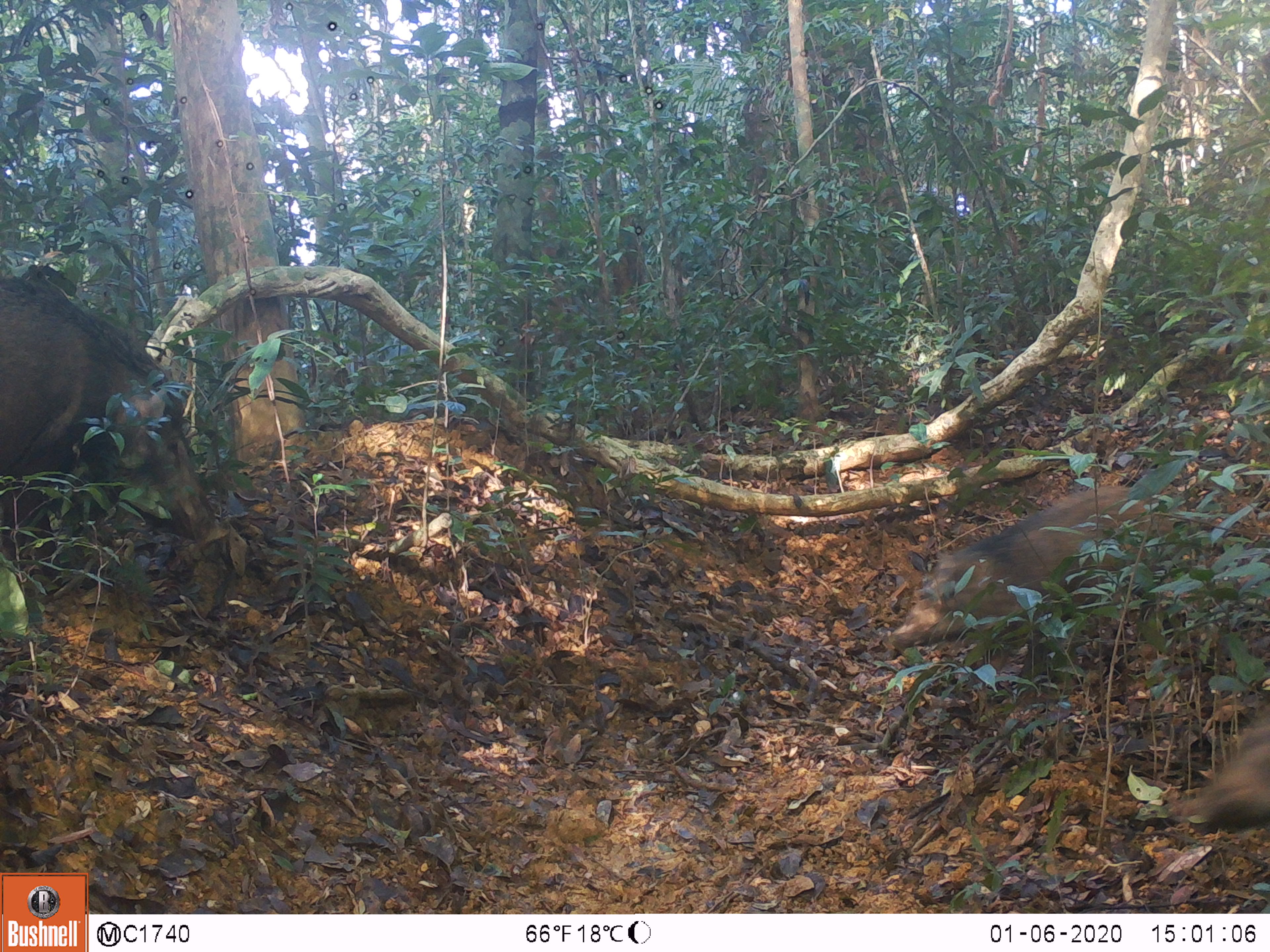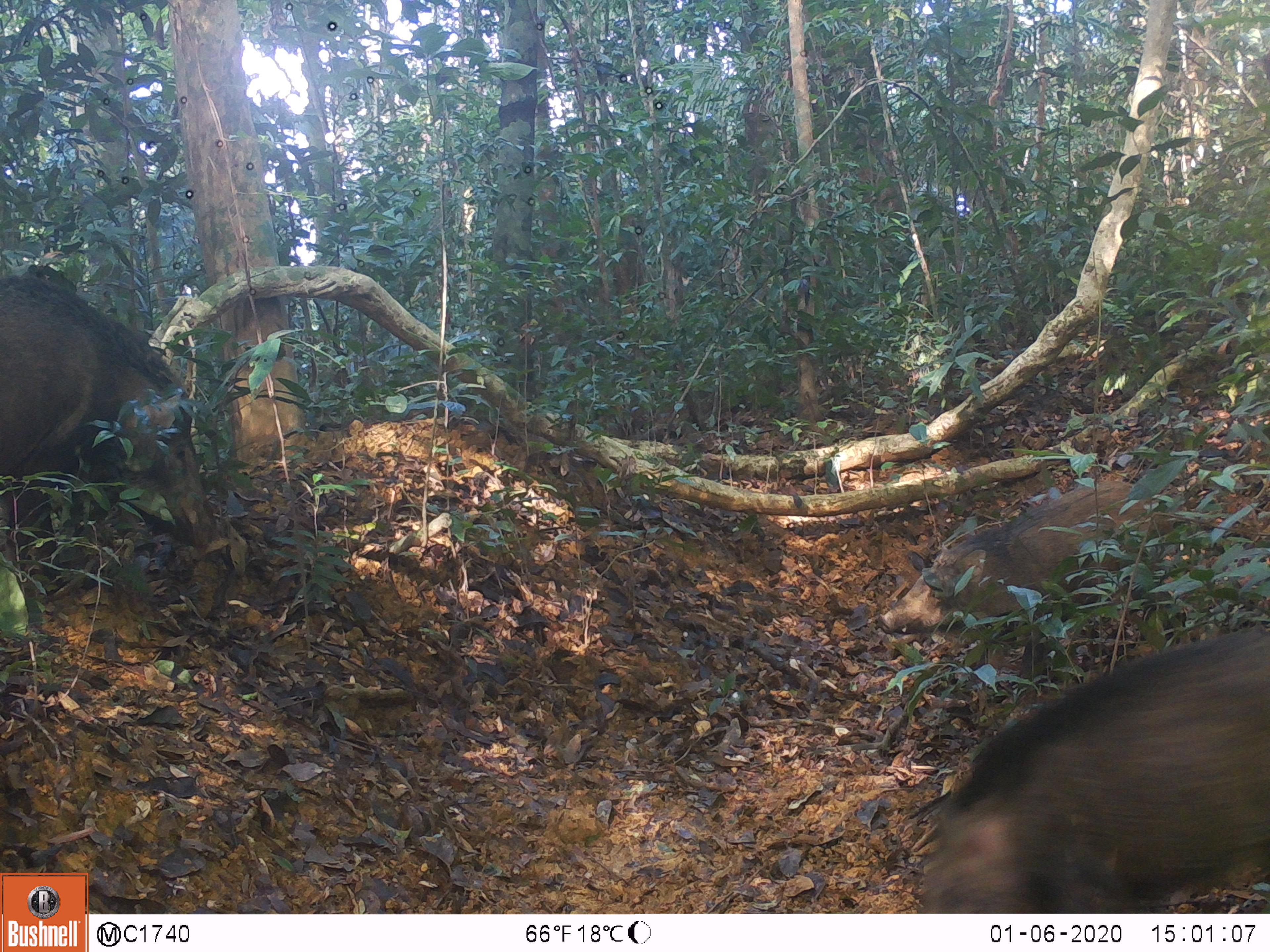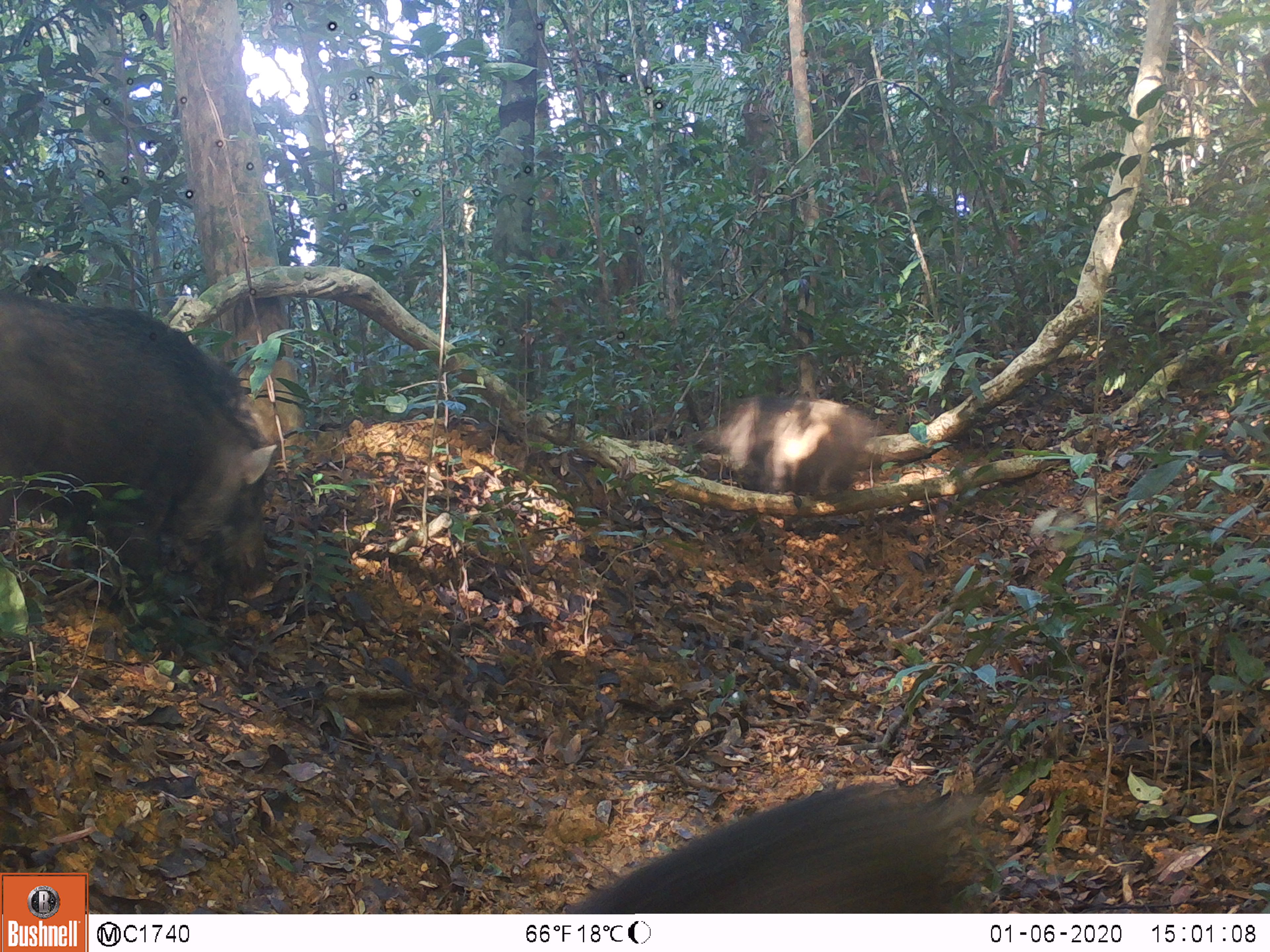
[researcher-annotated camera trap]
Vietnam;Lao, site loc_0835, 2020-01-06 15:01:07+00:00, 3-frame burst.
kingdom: Animalia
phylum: Chordata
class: Mammalia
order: Artiodactyla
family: Suidae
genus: Sus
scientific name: Sus scrofa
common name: eurasian wild pig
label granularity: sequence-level